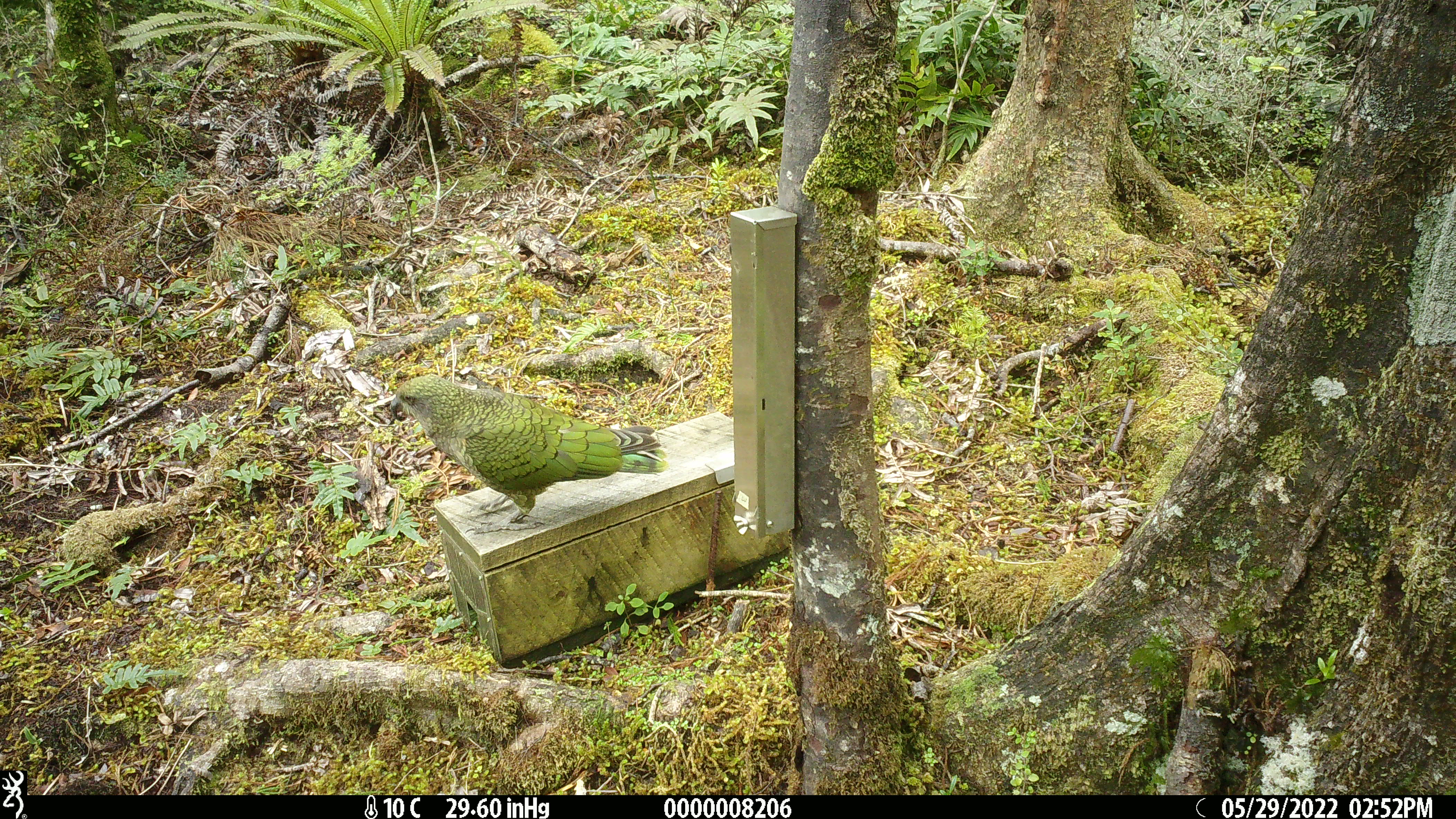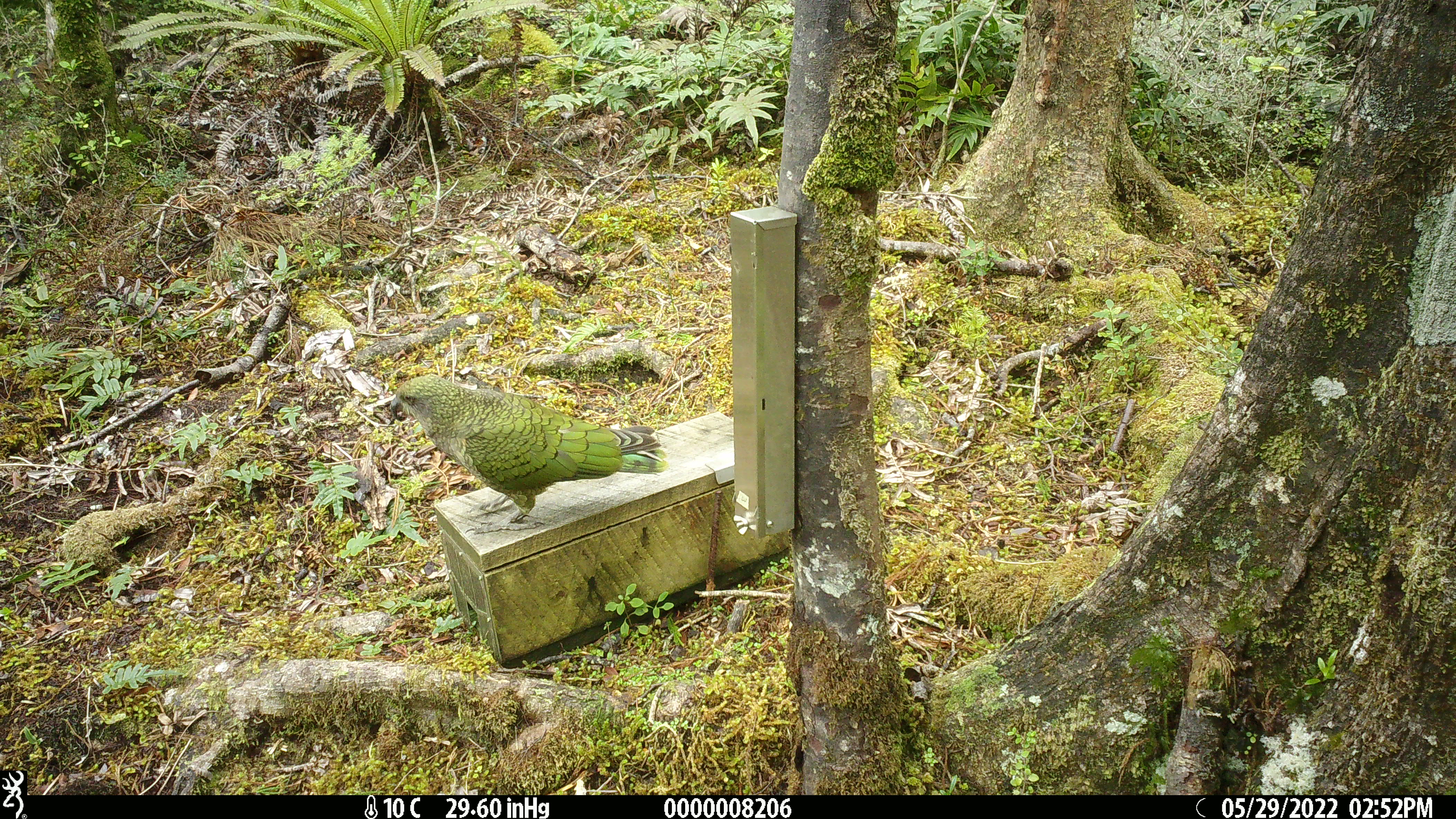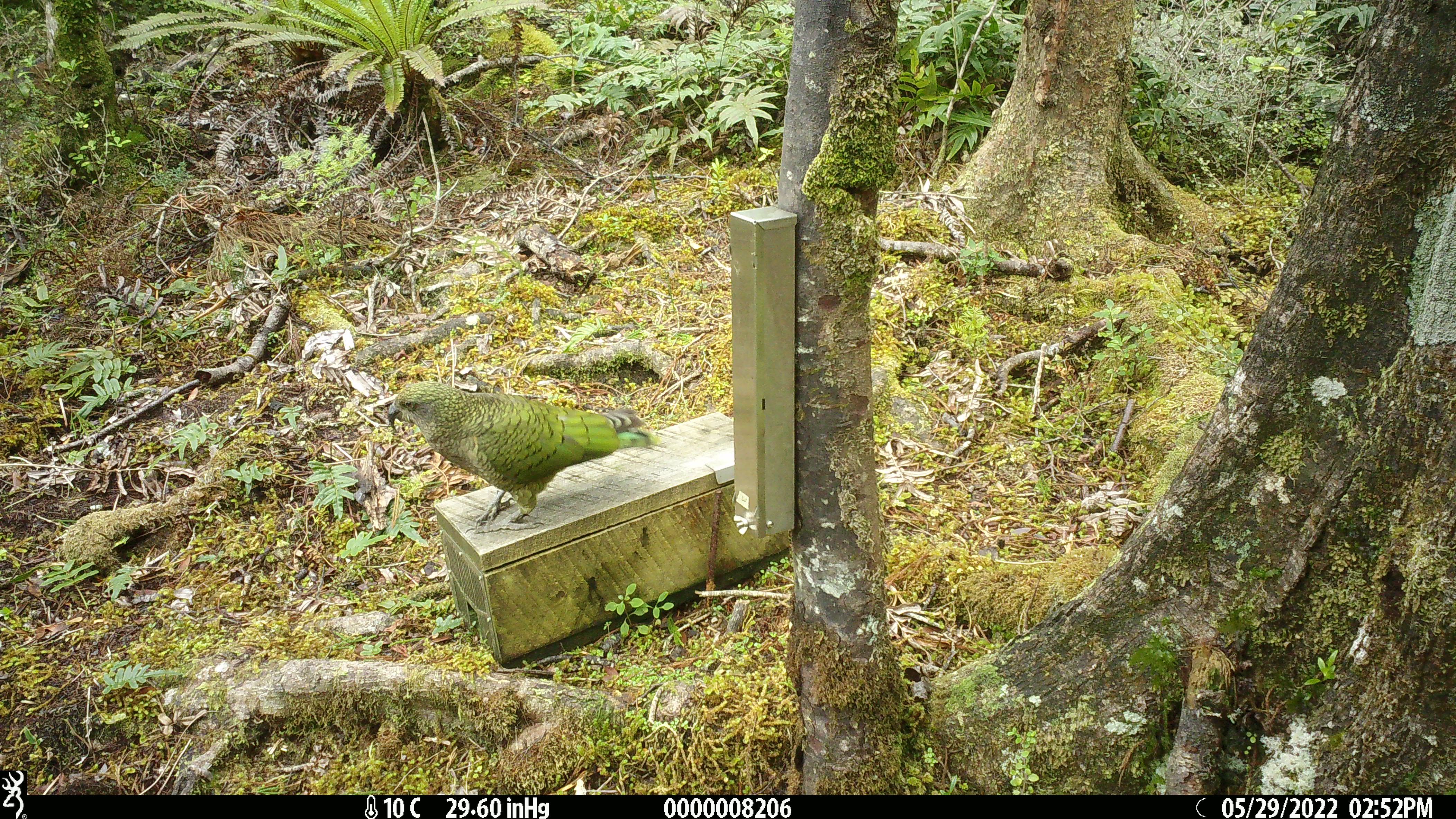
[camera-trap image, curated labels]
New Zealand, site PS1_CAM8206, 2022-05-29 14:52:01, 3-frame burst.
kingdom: Animalia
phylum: Chordata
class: Aves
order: Psittaciformes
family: Strigopidae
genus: Nestor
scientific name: Nestor notabilis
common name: kea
Kea (Nestor notabilis).